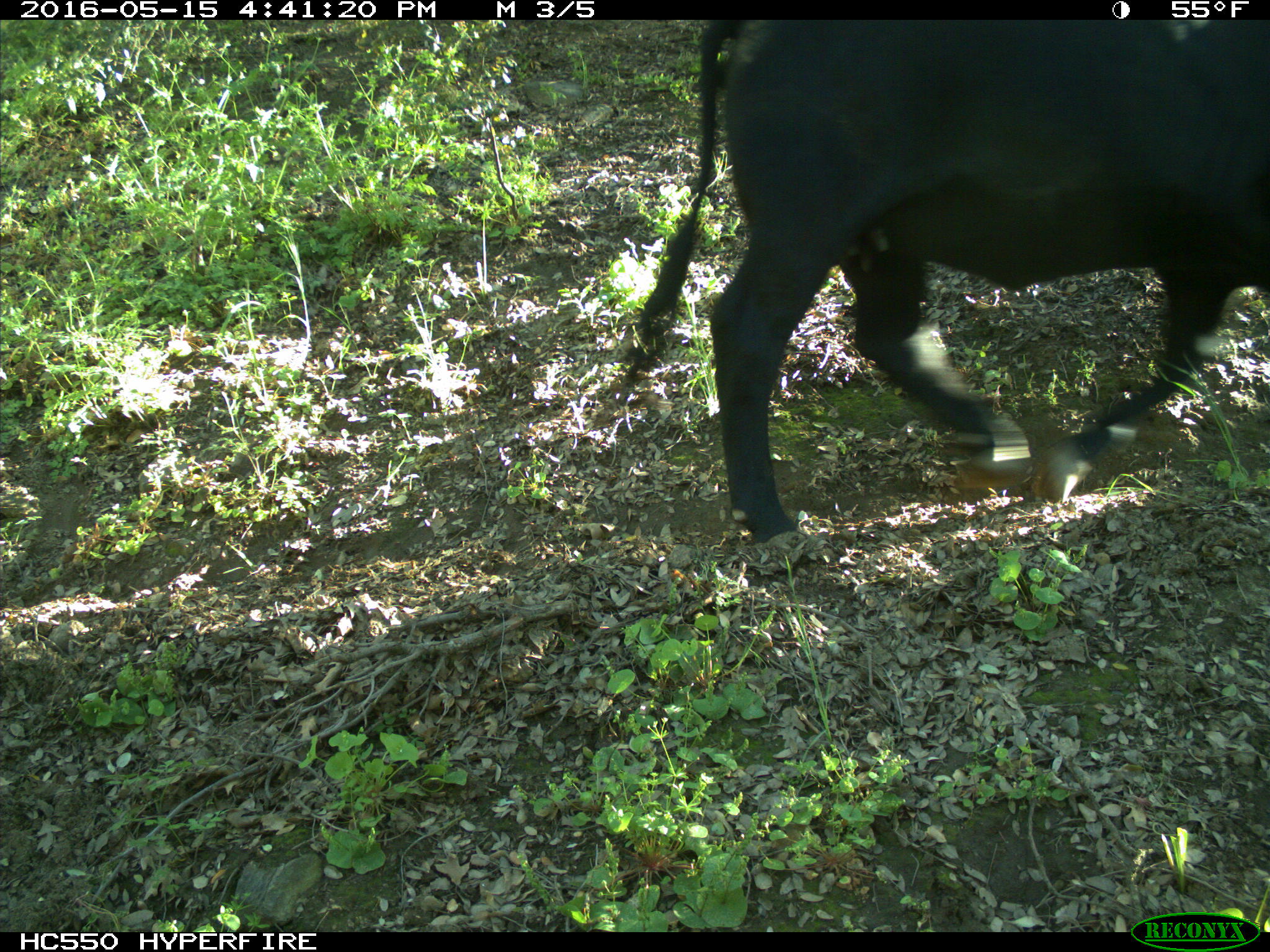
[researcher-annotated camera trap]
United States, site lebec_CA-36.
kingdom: Animalia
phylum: Chordata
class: Mammalia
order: Artiodactyla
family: Bovidae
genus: Bos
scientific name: Bos taurus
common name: domestic cow